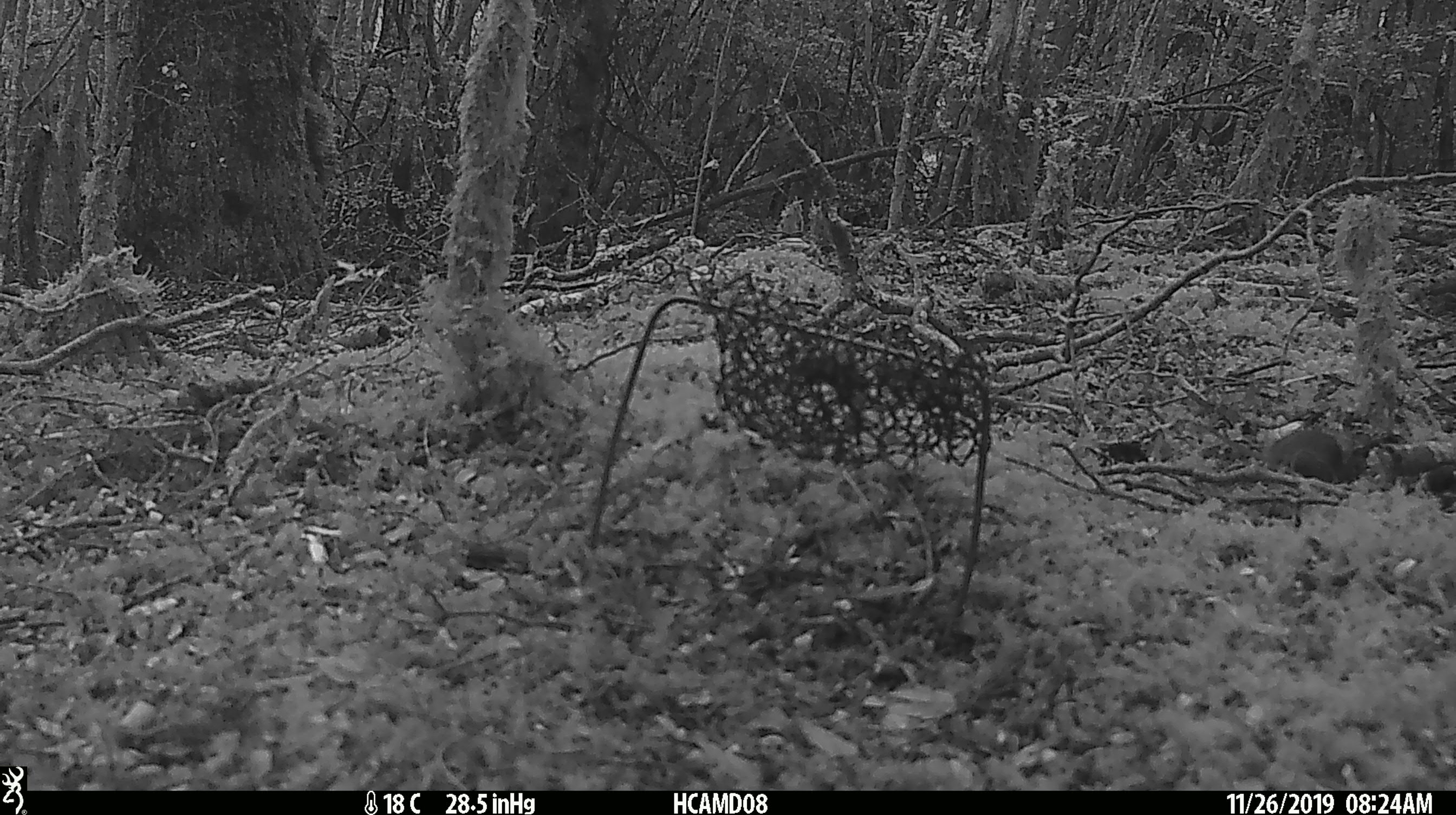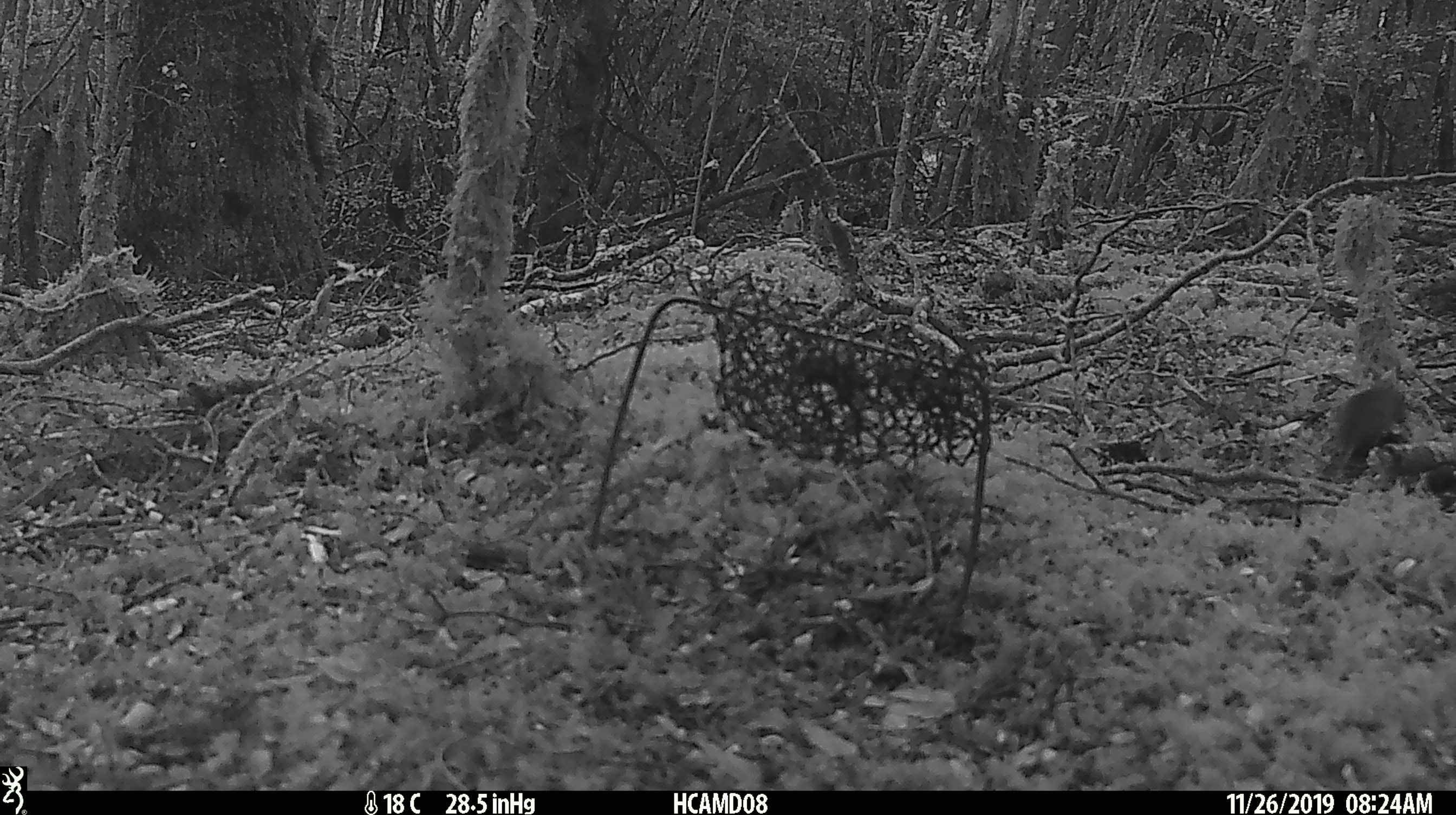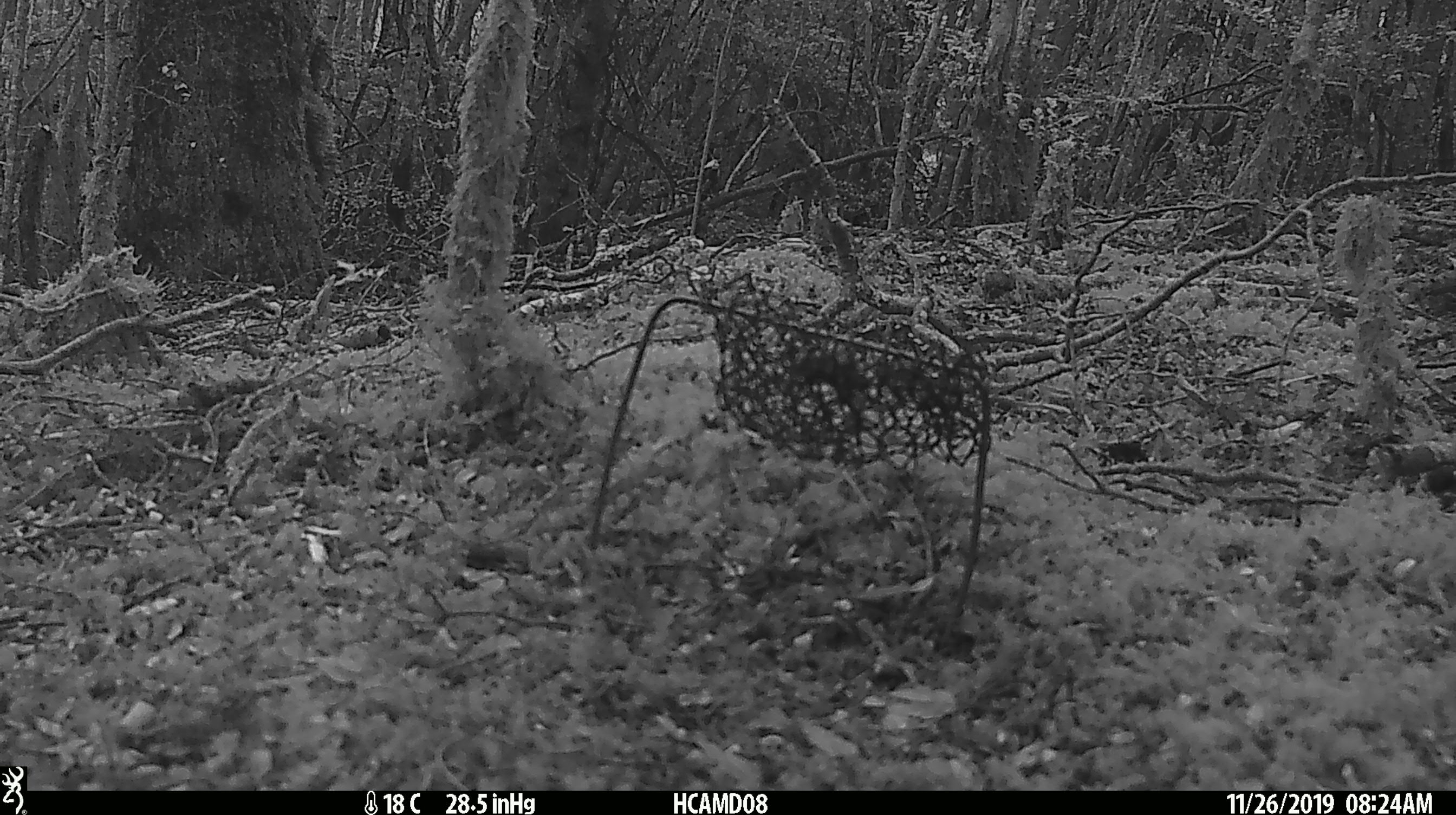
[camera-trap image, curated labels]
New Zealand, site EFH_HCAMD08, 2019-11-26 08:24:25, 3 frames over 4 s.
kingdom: Animalia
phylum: Chordata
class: Mammalia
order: Rodentia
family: Muridae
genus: Mus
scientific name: Mus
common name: mouse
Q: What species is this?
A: Mouse (Mus).